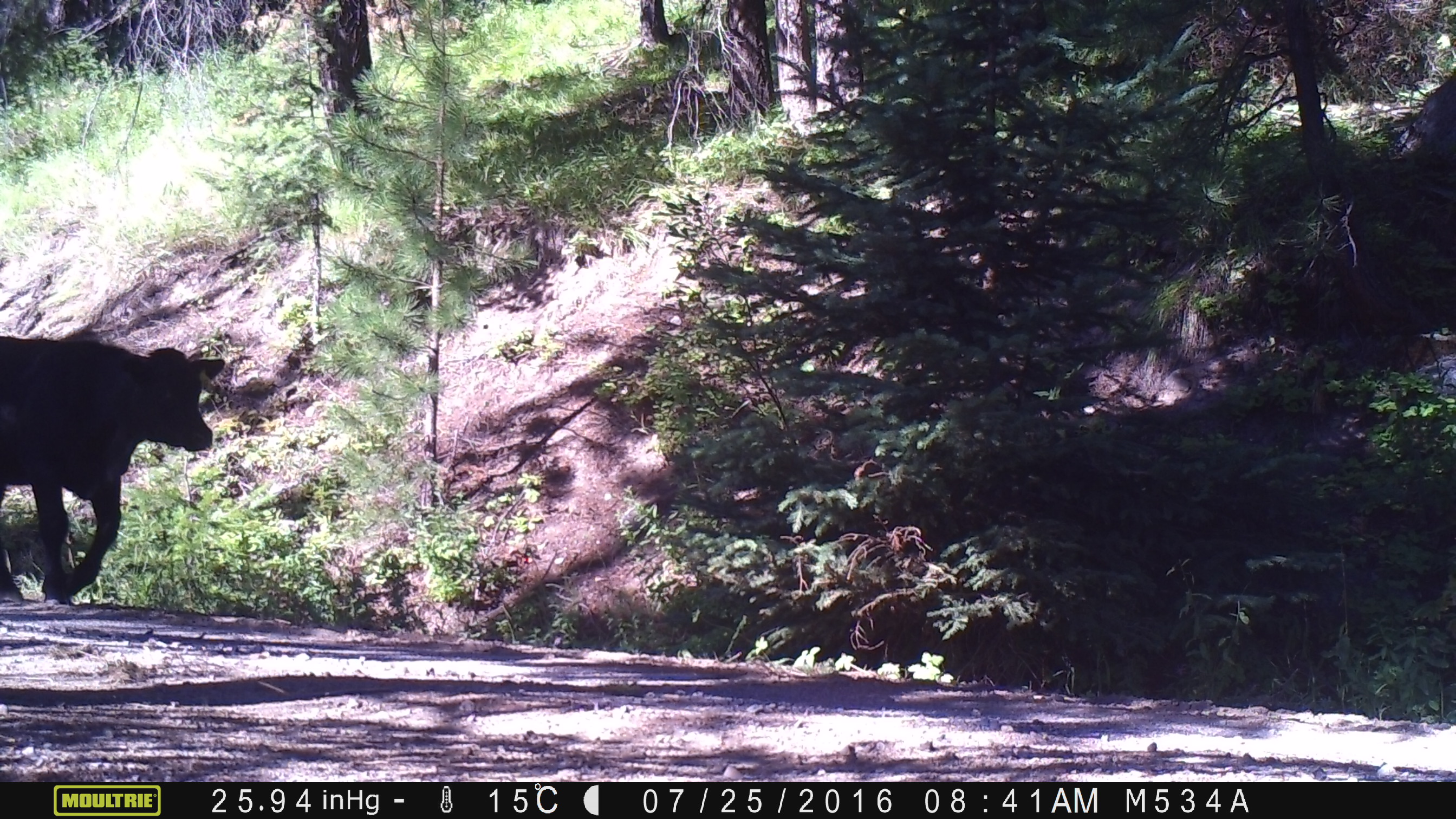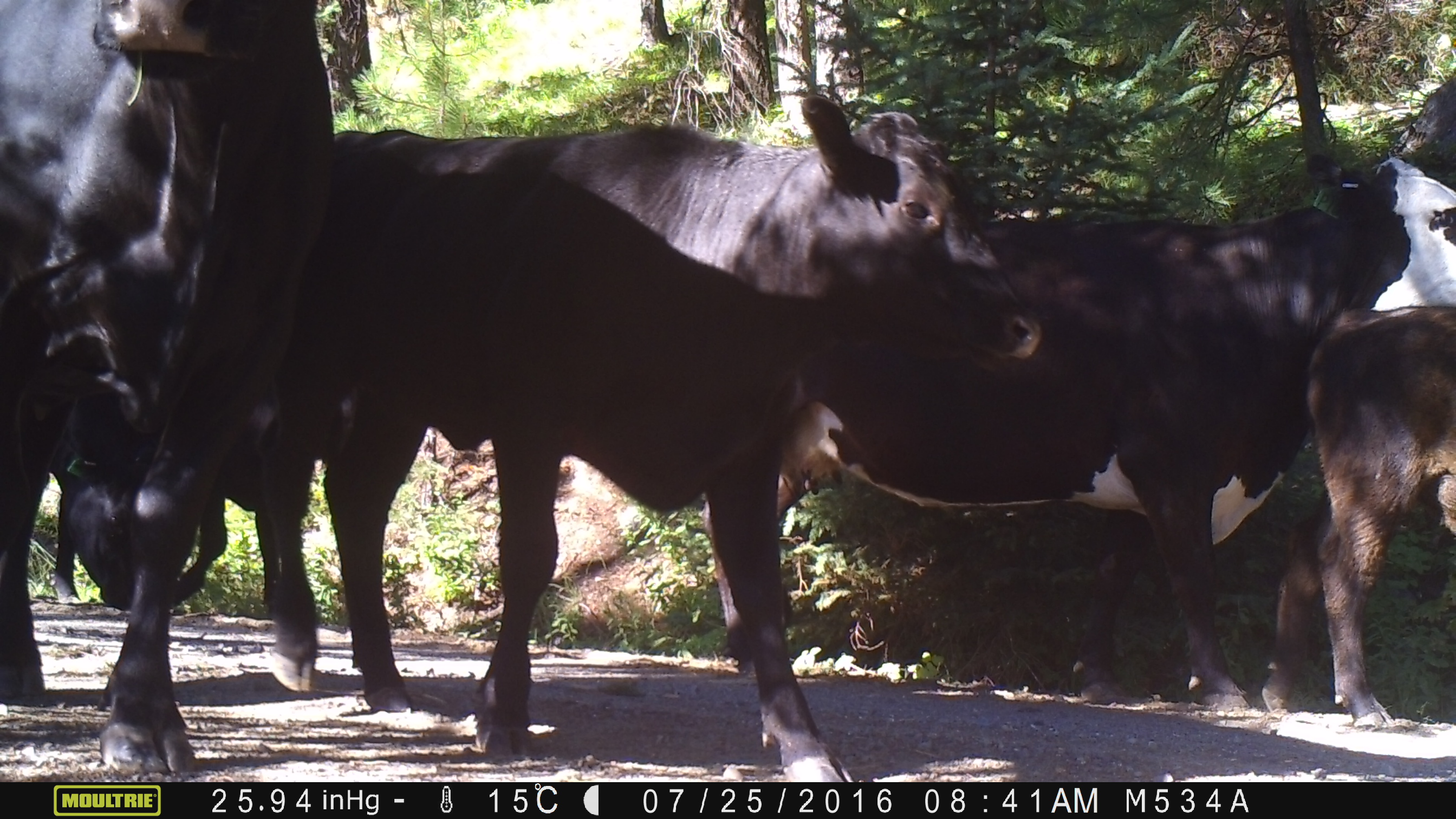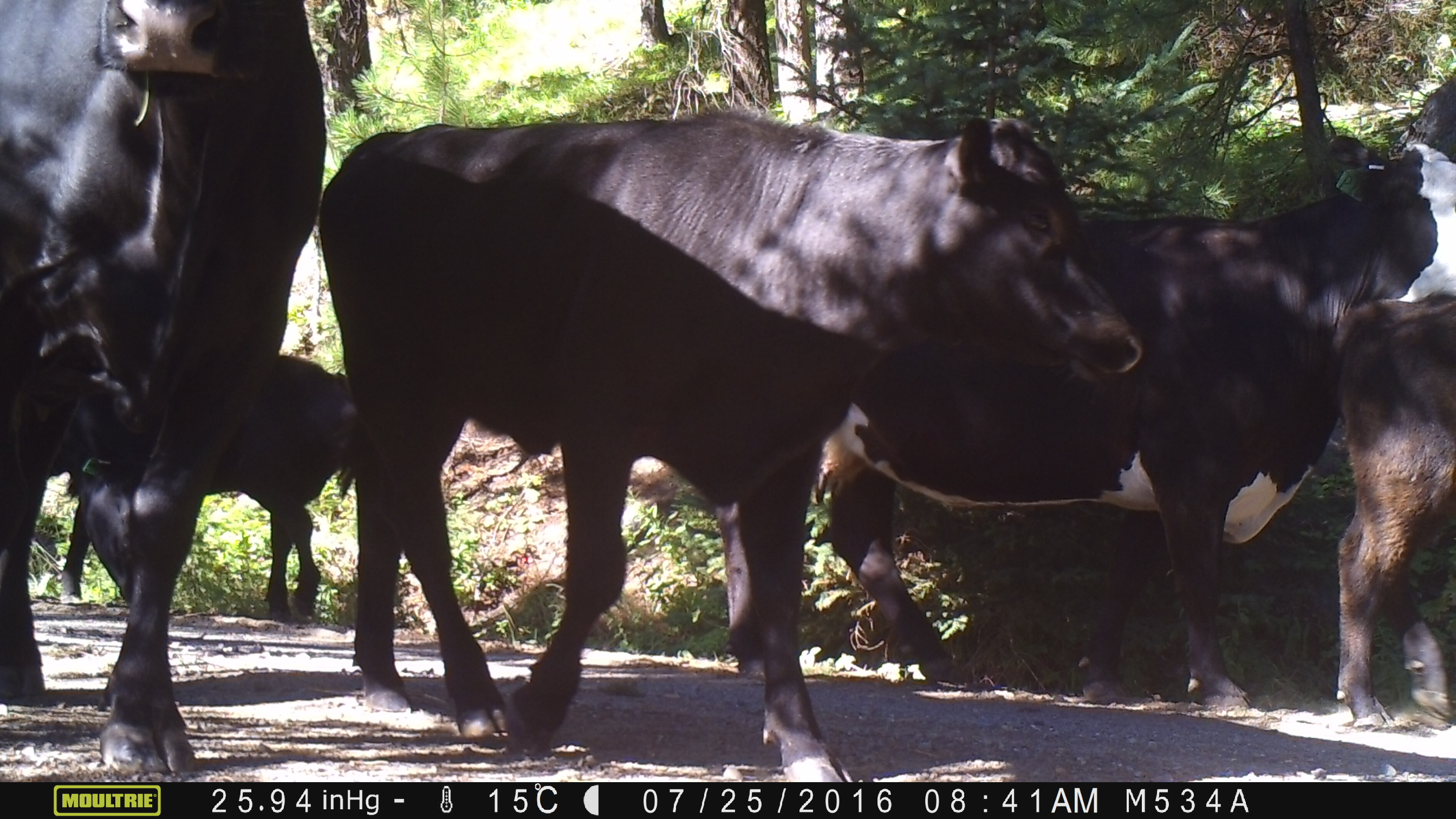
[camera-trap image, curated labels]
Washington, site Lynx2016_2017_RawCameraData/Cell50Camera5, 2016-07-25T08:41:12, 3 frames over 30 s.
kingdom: Animalia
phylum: Chordata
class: Mammalia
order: Artiodactyla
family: Bovidae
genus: Bos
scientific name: Bos taurus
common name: domestic cattle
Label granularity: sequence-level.